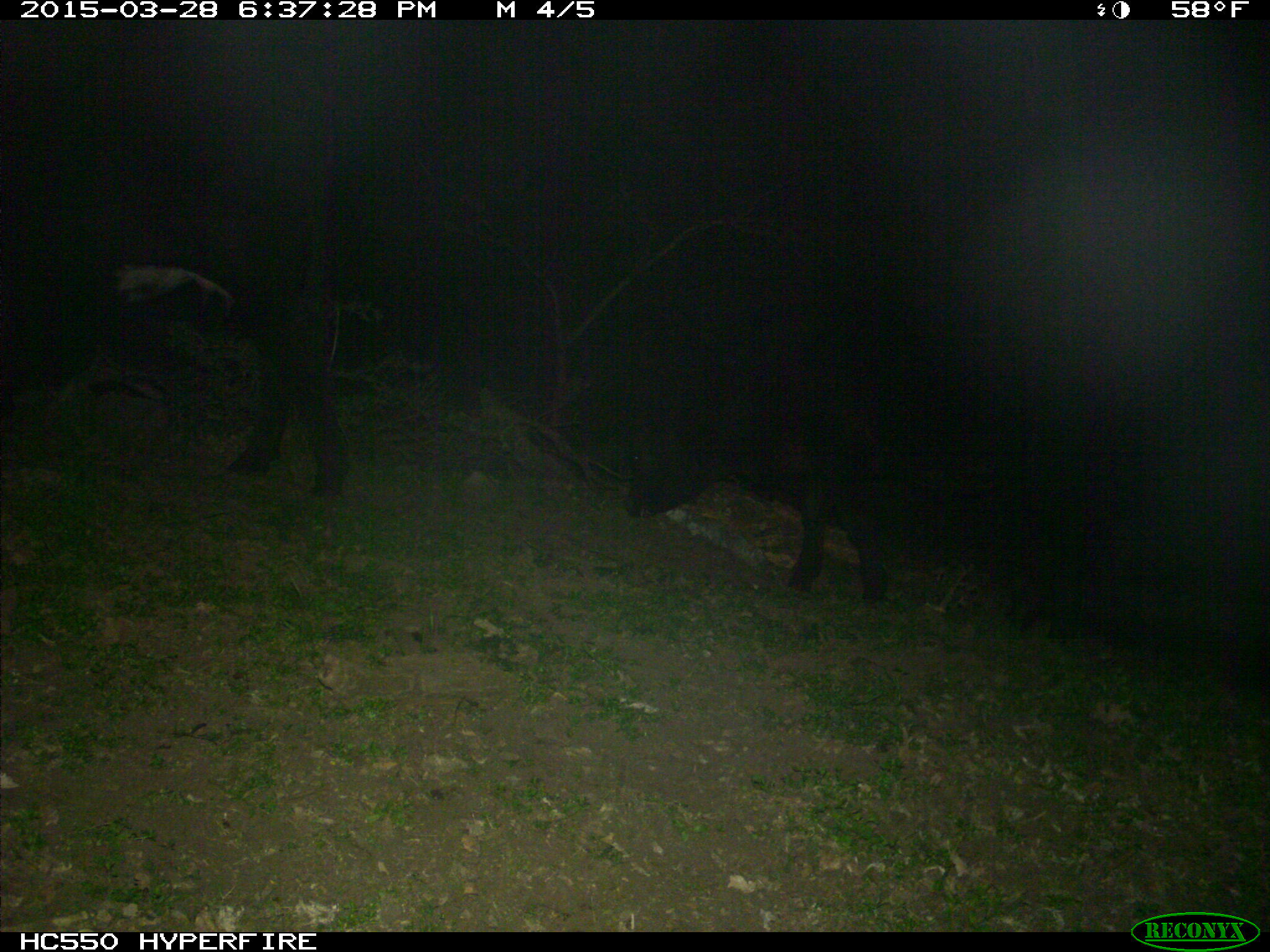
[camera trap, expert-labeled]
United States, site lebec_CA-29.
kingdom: Animalia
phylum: Chordata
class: Mammalia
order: Artiodactyla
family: Bovidae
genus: Bos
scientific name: Bos taurus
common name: domestic cow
Bos taurus (domestic cow).